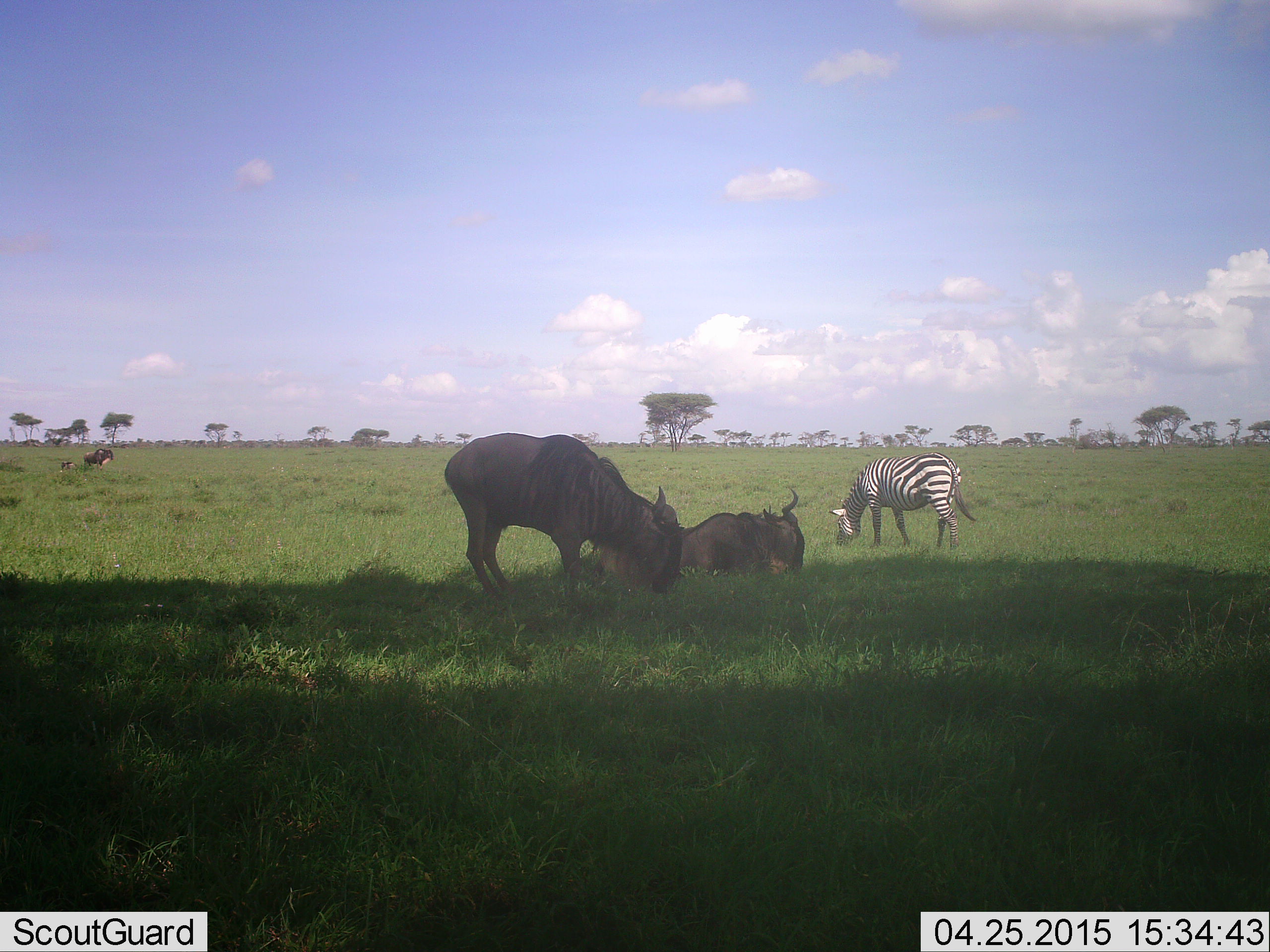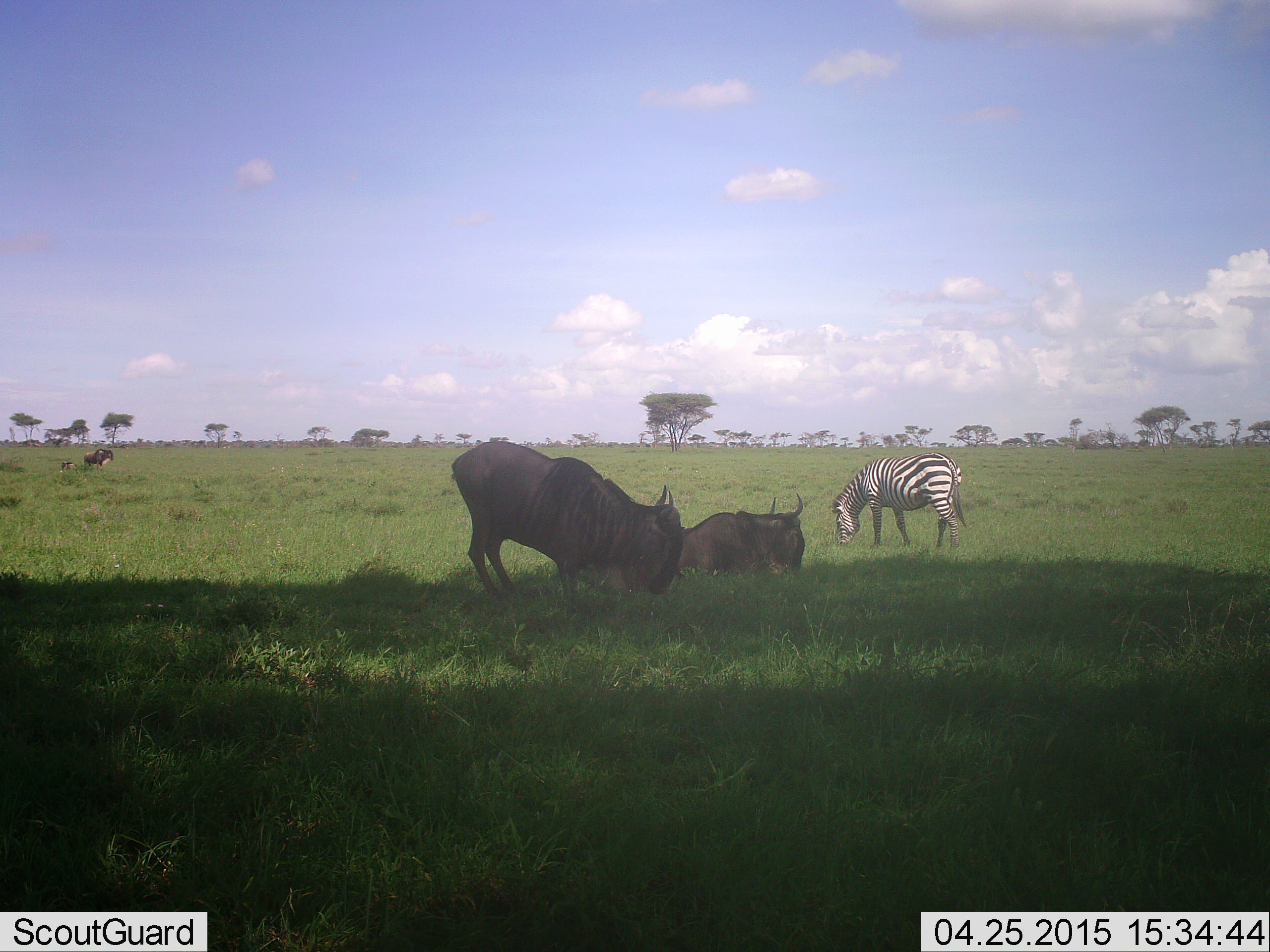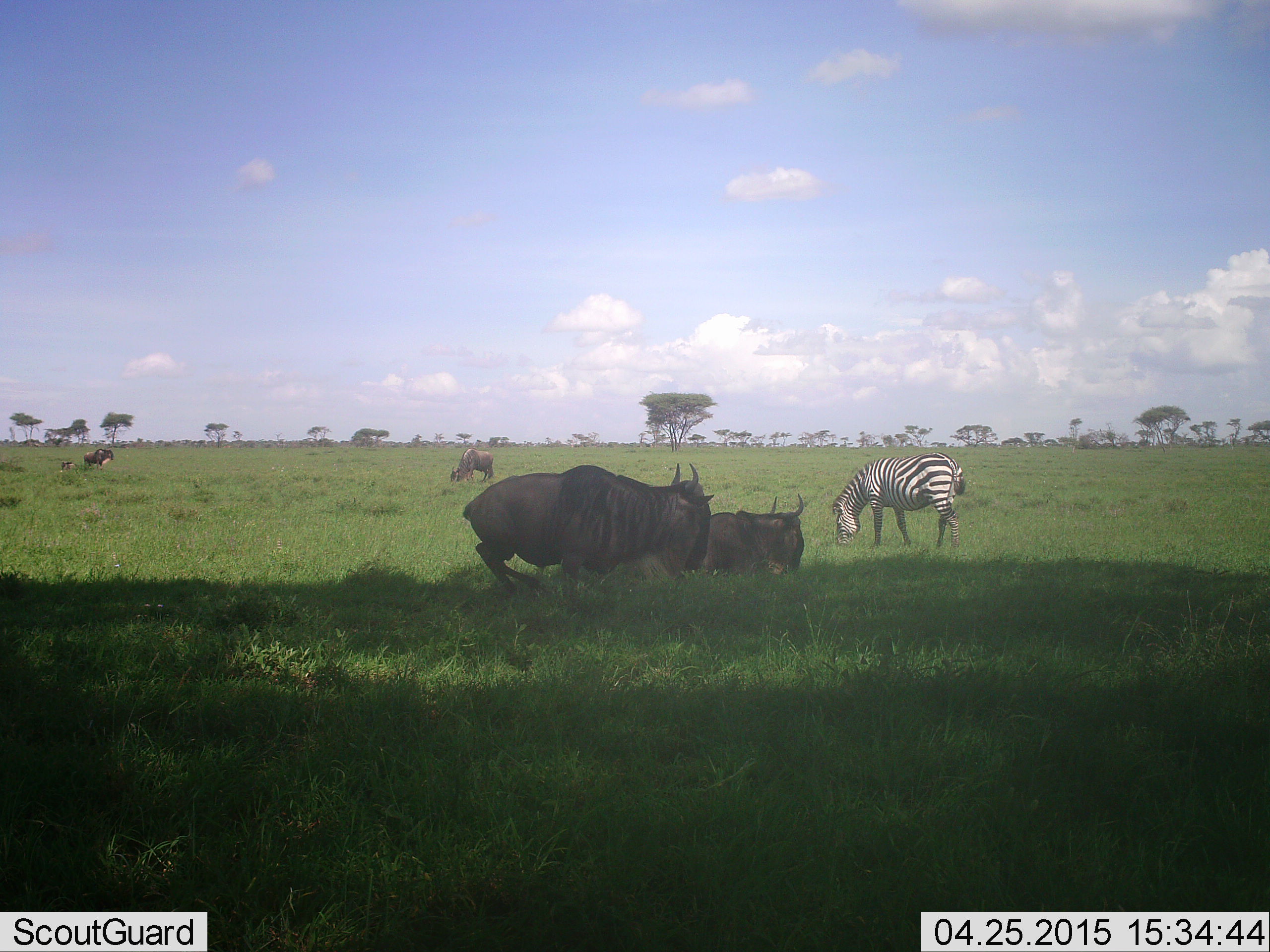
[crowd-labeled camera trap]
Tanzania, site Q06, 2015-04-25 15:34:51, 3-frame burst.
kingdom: Animalia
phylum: Chordata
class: Mammalia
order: Artiodactyla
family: Bovidae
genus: Connochaetes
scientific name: Connochaetes taurinus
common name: blue wildebeest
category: wildebeest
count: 3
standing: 40%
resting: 90%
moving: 10%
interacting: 0%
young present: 0%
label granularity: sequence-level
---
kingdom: Animalia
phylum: Chordata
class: Mammalia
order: Perissodactyla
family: Equidae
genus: Equus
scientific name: Equus quagga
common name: plains zebra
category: zebra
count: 1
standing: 27%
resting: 0%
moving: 0%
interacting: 0%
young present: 0%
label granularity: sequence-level